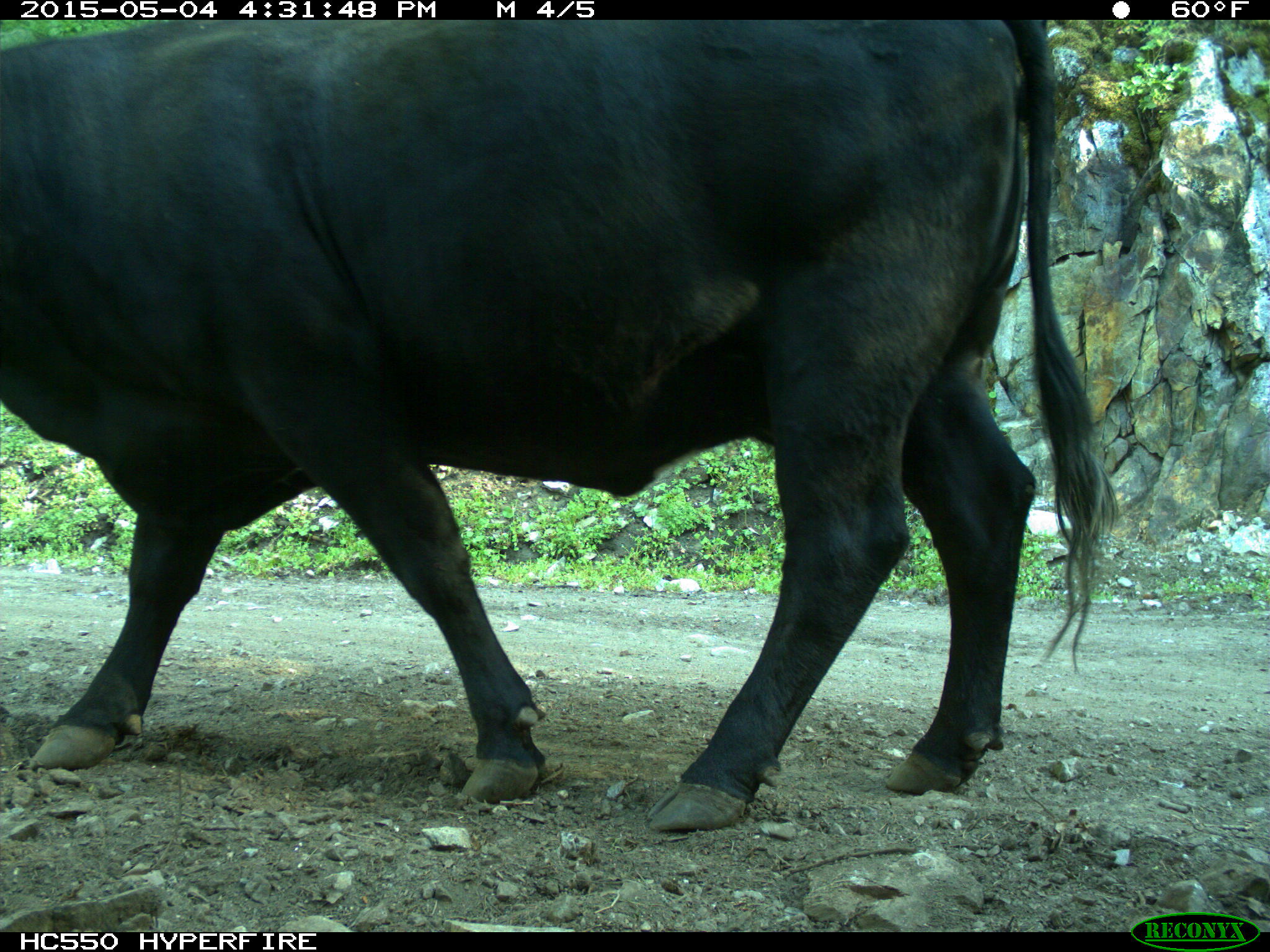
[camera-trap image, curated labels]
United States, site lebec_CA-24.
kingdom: Animalia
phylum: Chordata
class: Mammalia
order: Artiodactyla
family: Bovidae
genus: Bos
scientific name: Bos taurus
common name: domestic cow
Bos taurus (domestic cow).